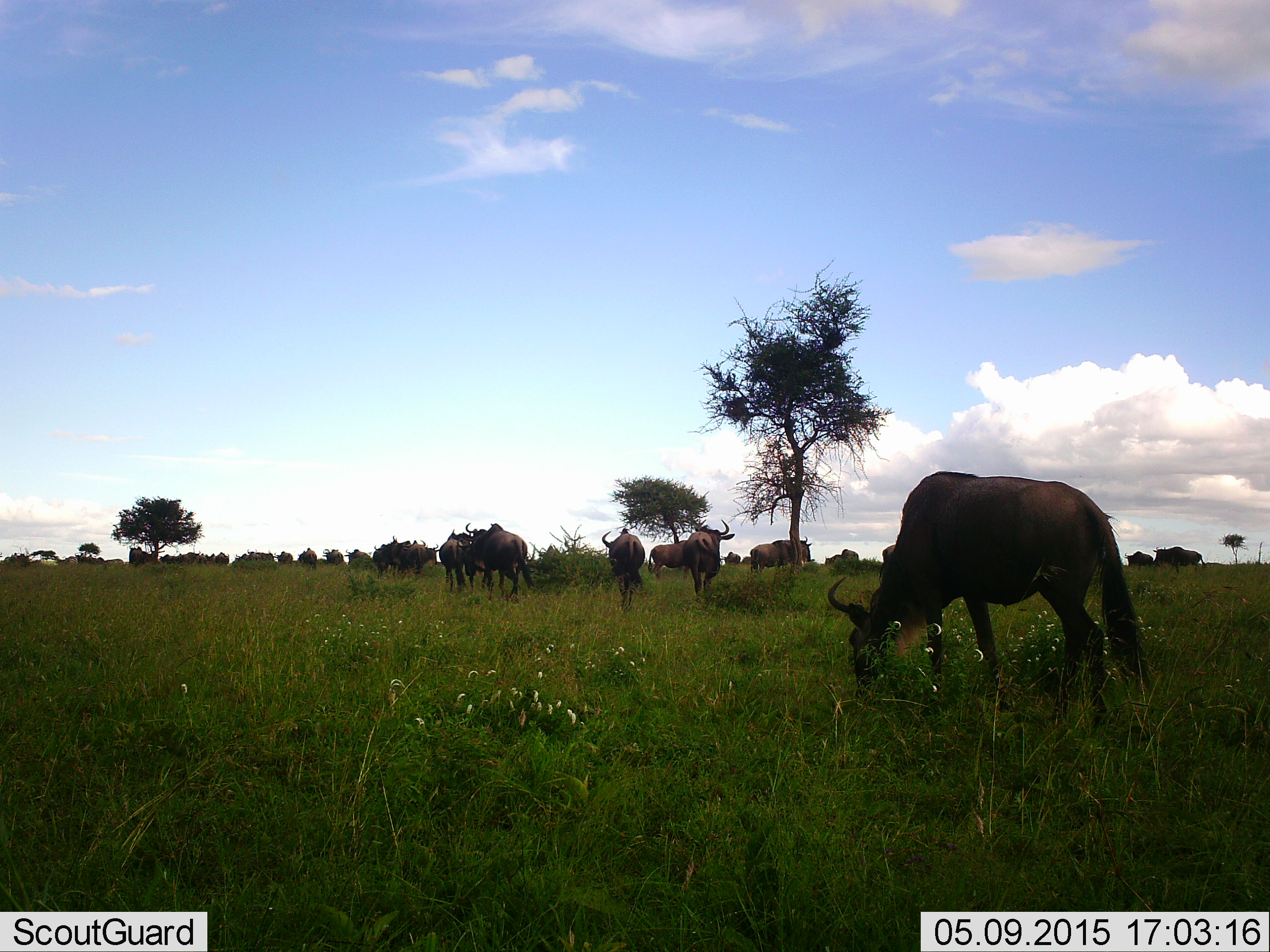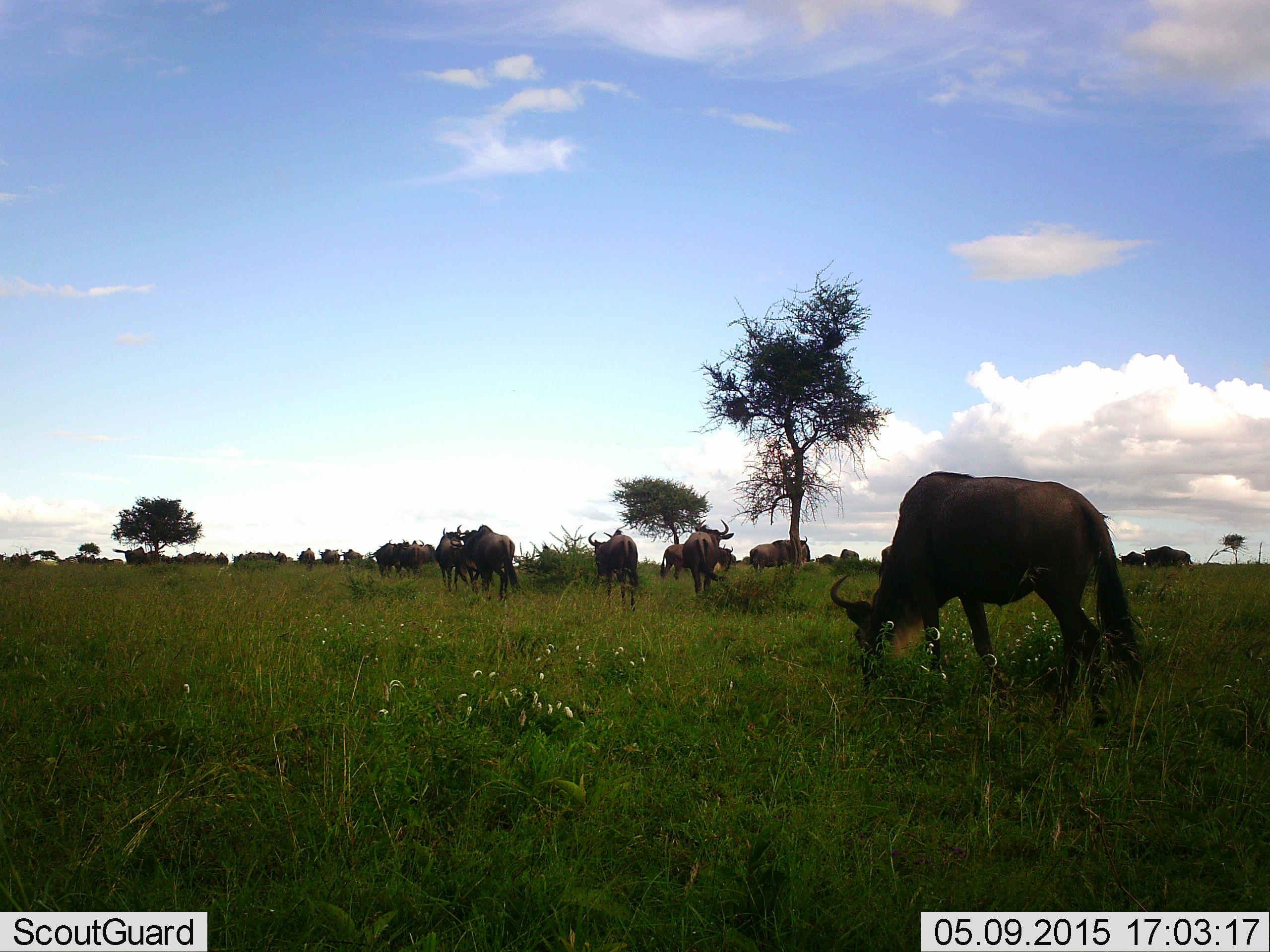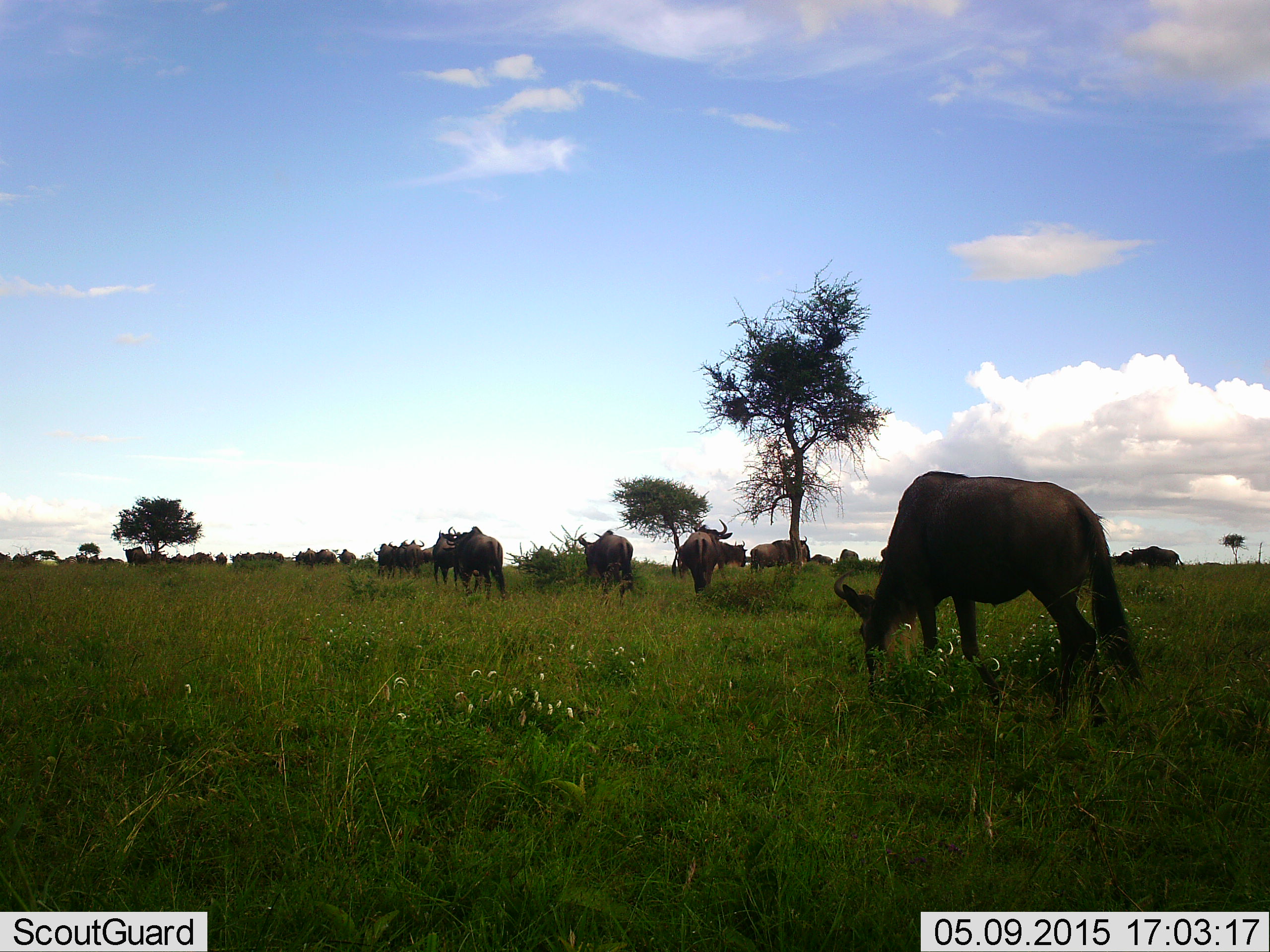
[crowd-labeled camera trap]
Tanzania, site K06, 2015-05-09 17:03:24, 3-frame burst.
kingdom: Animalia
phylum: Chordata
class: Mammalia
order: Artiodactyla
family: Bovidae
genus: Connochaetes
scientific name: Connochaetes taurinus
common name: blue wildebeest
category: wildebeest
Wildebeest (blue wildebeest) (Connochaetes taurinus), count 11-50. Behavior (volunteer vote fractions): standing 60%, resting 0%, moving 70%, interacting 0%. Young present (vote fraction): 0%. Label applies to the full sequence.